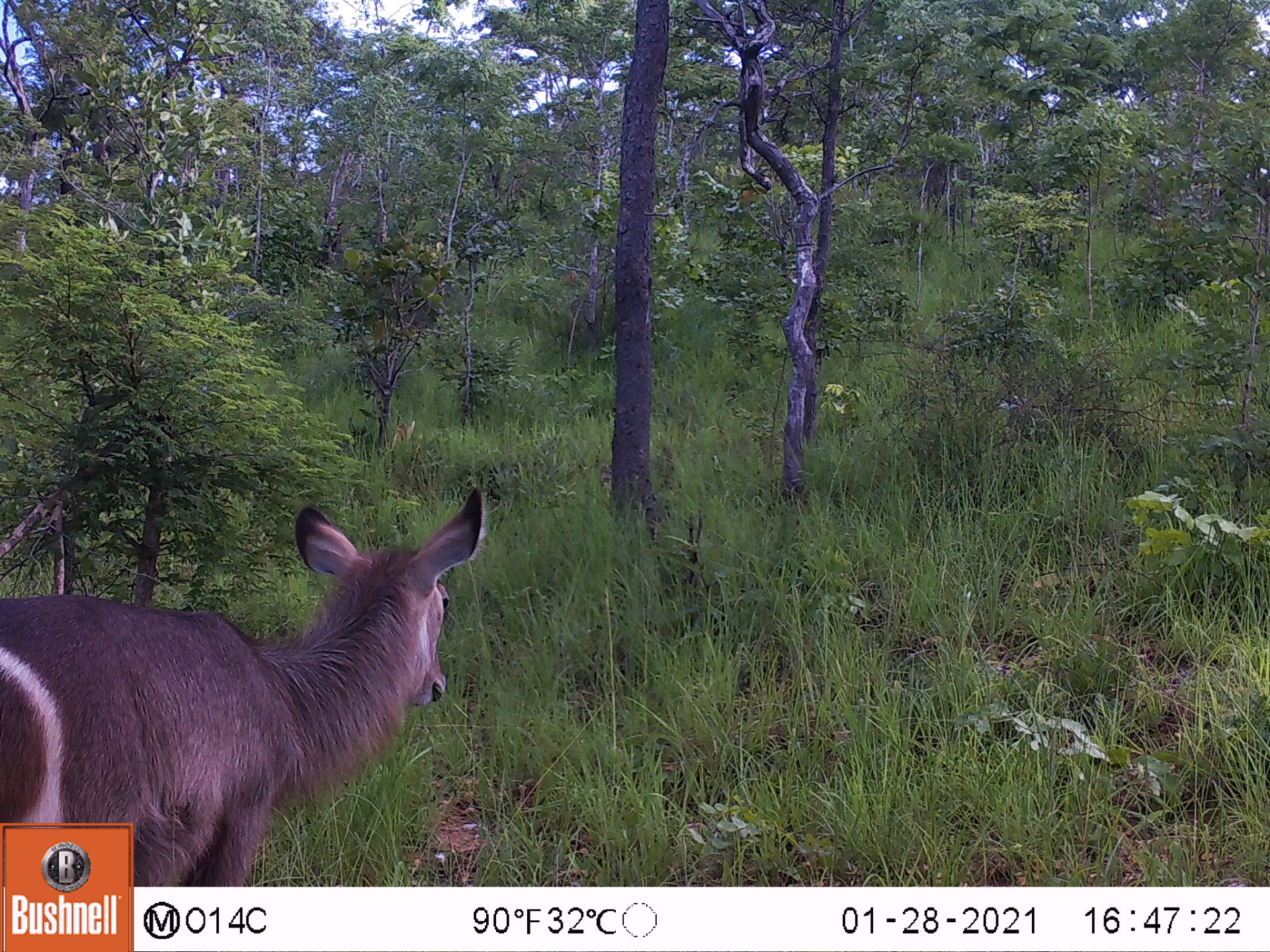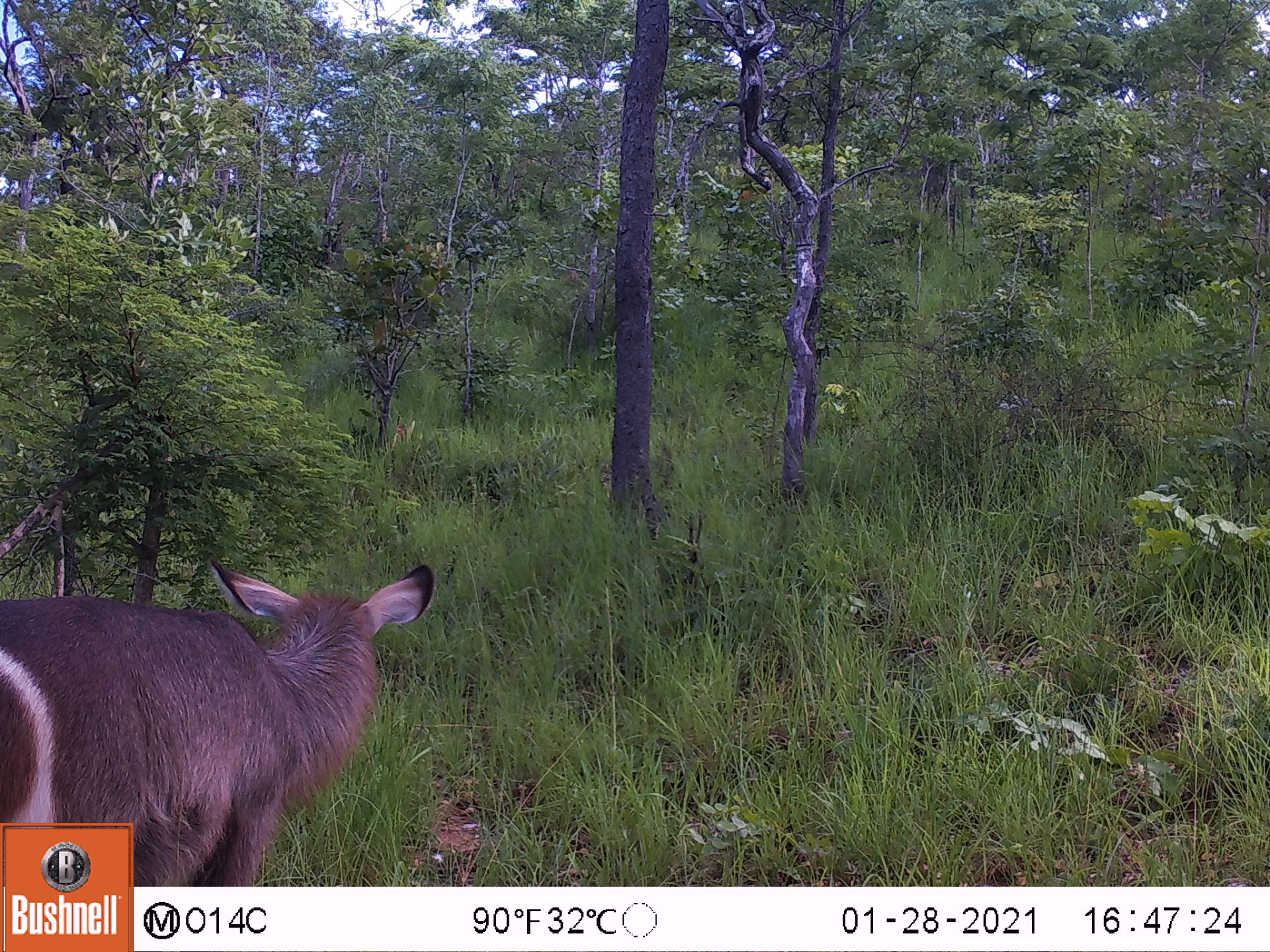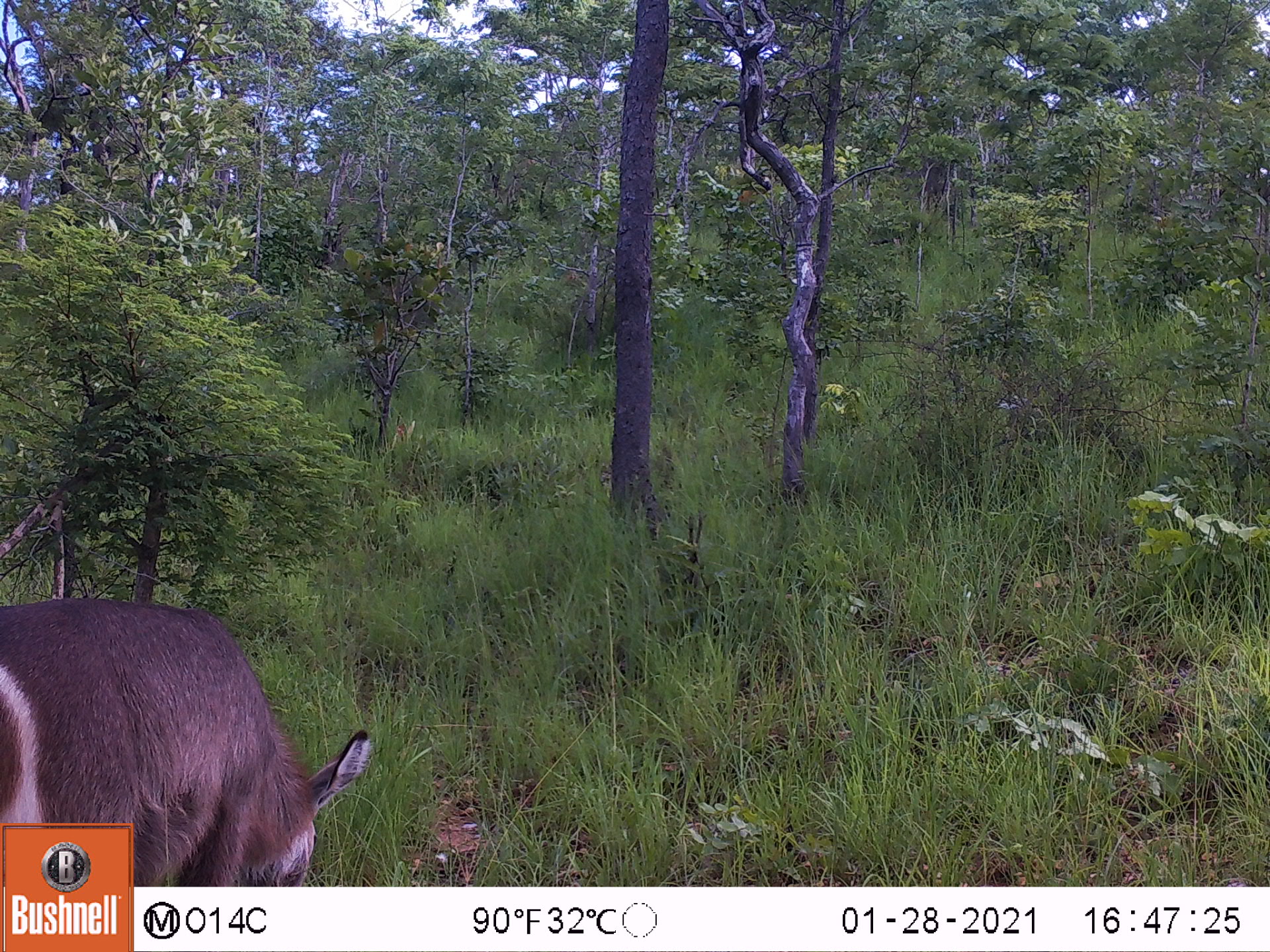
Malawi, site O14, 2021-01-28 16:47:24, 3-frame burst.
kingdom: Animalia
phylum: Chordata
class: Mammalia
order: Artiodactyla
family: Bovidae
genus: Kobus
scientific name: Kobus ellipsiprymnus ellipsiprymnus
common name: common waterbuck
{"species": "common waterbuck (Kobus ellipsiprymnus ellipsiprymnus)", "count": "1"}